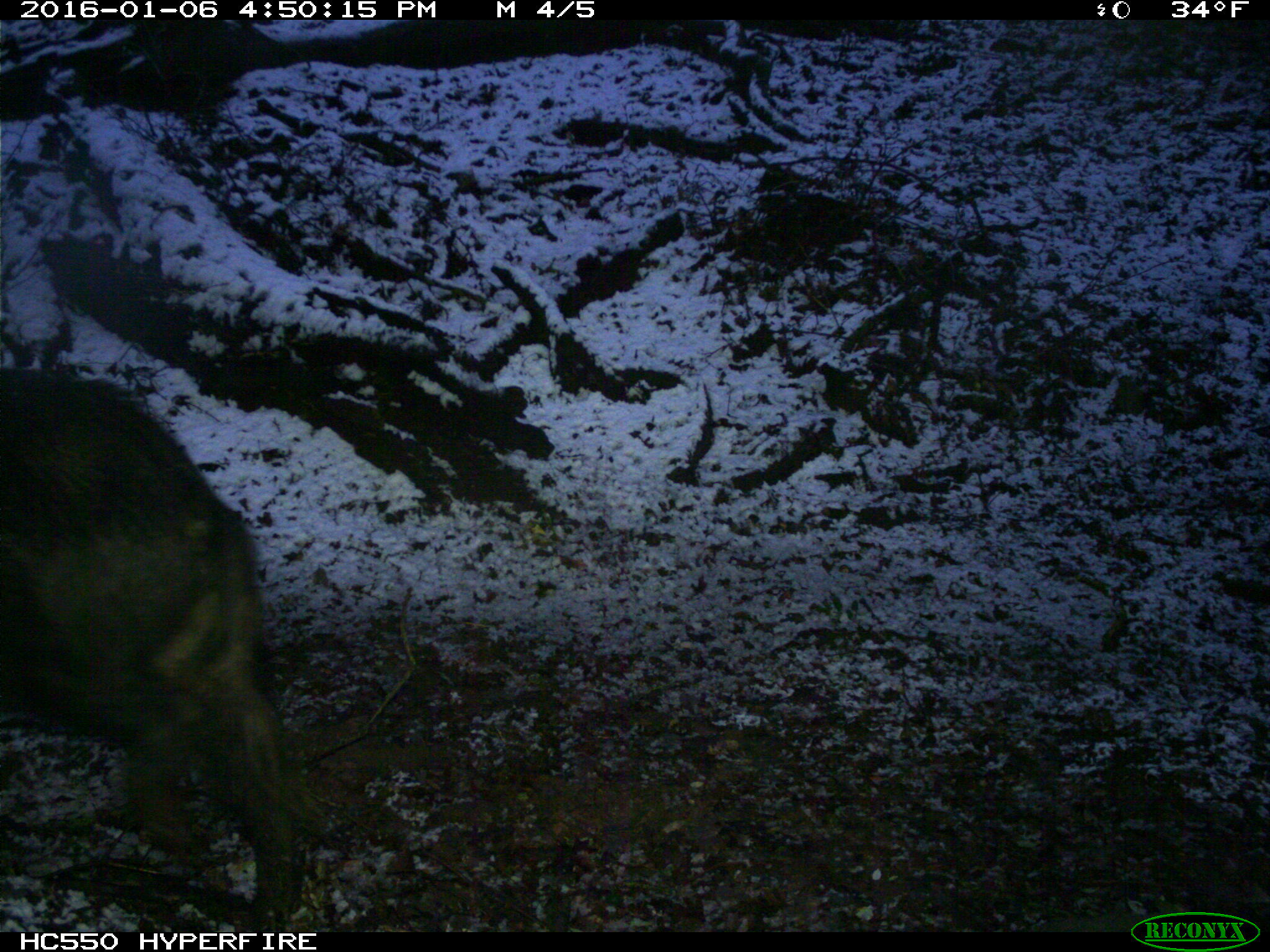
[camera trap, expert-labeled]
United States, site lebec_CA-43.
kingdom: Animalia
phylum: Chordata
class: Mammalia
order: Artiodactyla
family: Suidae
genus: Sus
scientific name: Sus scrofa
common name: wild boar